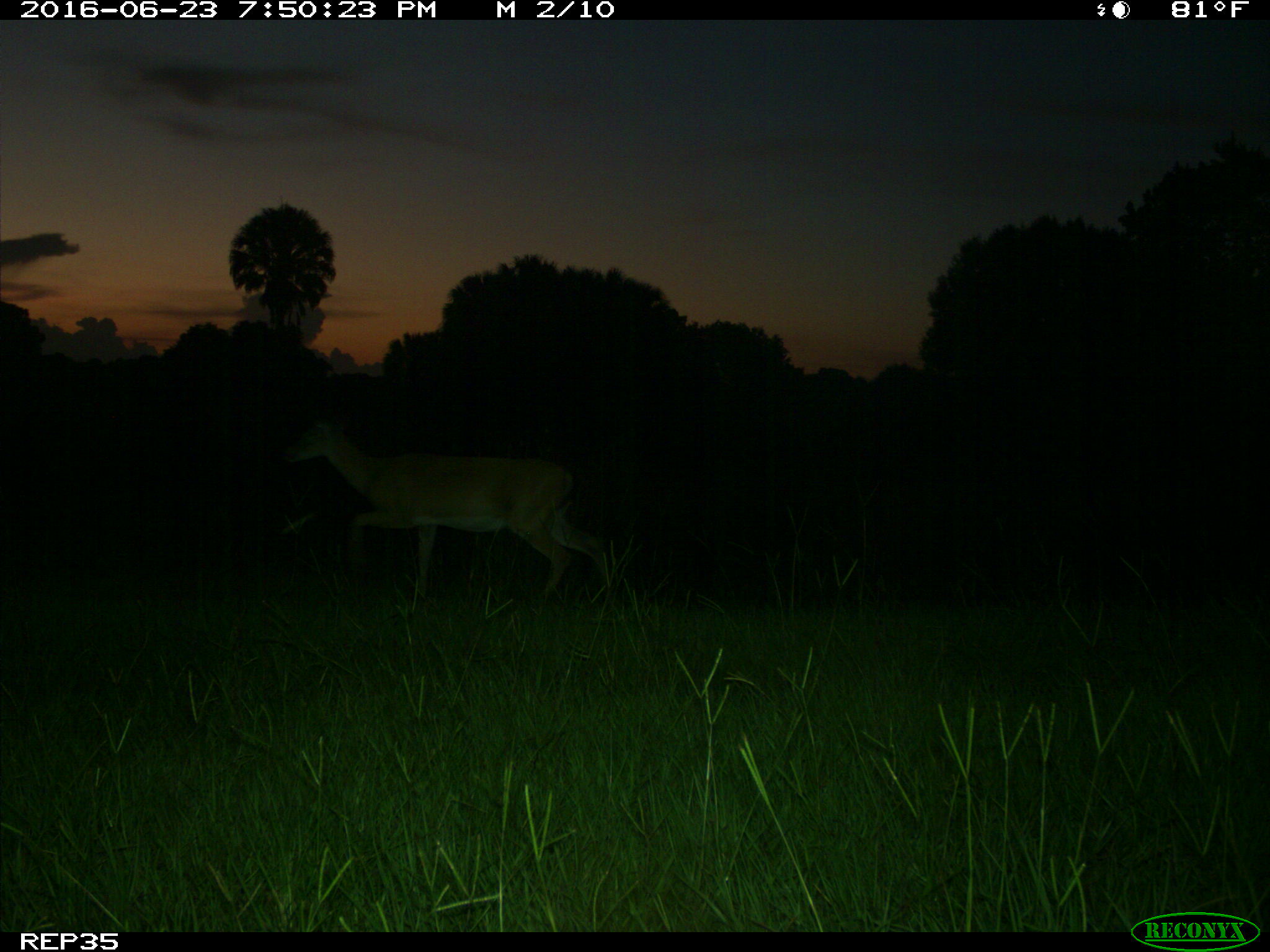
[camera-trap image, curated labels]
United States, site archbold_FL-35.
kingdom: Animalia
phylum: Chordata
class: Mammalia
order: Artiodactyla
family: Cervidae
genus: Odocoileus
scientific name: Odocoileus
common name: deer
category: unidentified deer